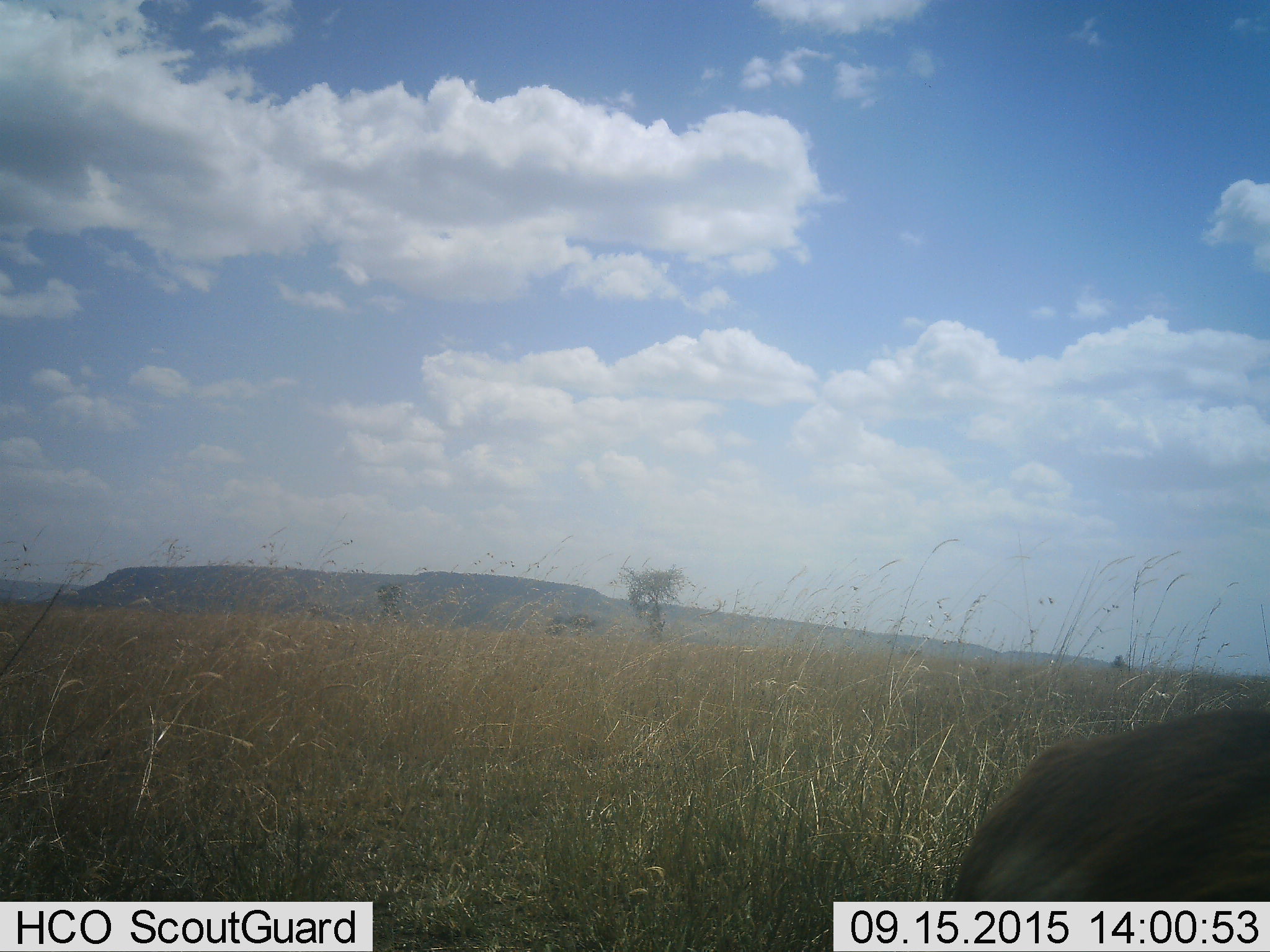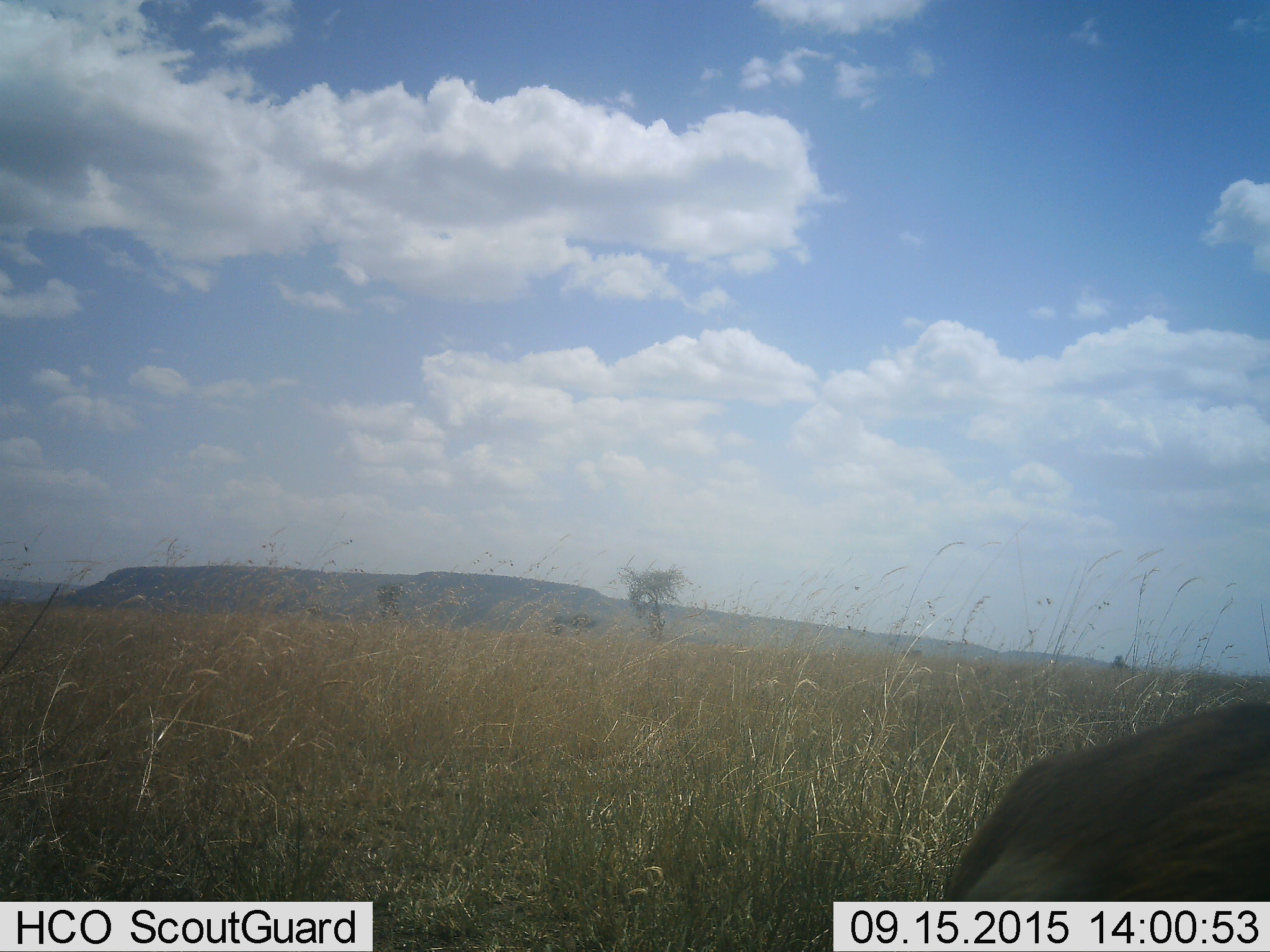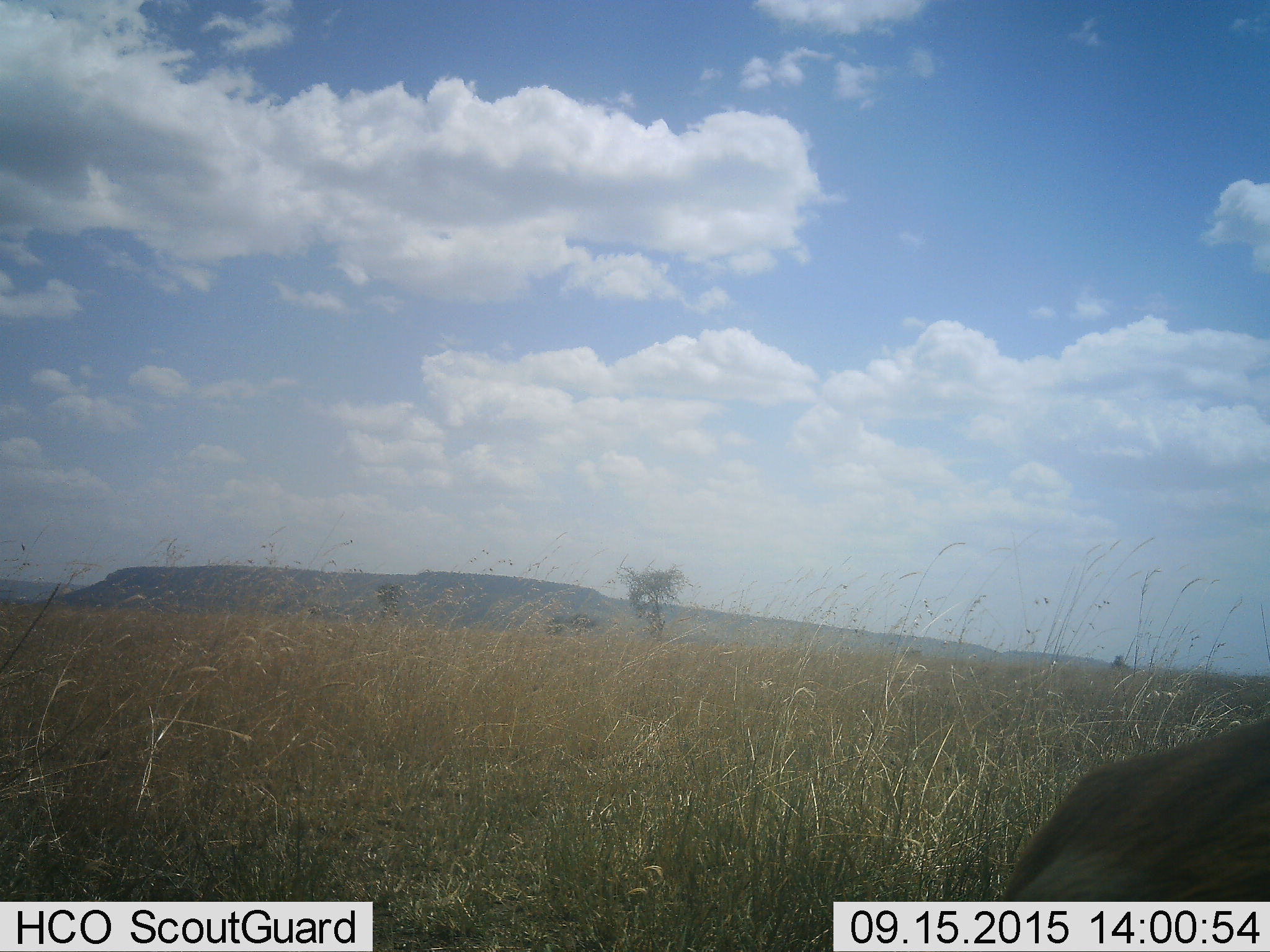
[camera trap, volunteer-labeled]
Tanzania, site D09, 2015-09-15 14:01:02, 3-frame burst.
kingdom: Animalia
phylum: Chordata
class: Mammalia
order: Artiodactyla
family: Bovidae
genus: Eudorcas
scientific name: Eudorcas thomsonii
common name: thomson's gazelle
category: gazellethomsons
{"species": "gazellethomsons (thomson's gazelle) (Eudorcas thomsonii)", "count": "1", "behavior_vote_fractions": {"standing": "67%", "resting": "0%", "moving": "0%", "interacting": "0%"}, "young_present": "0%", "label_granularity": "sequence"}